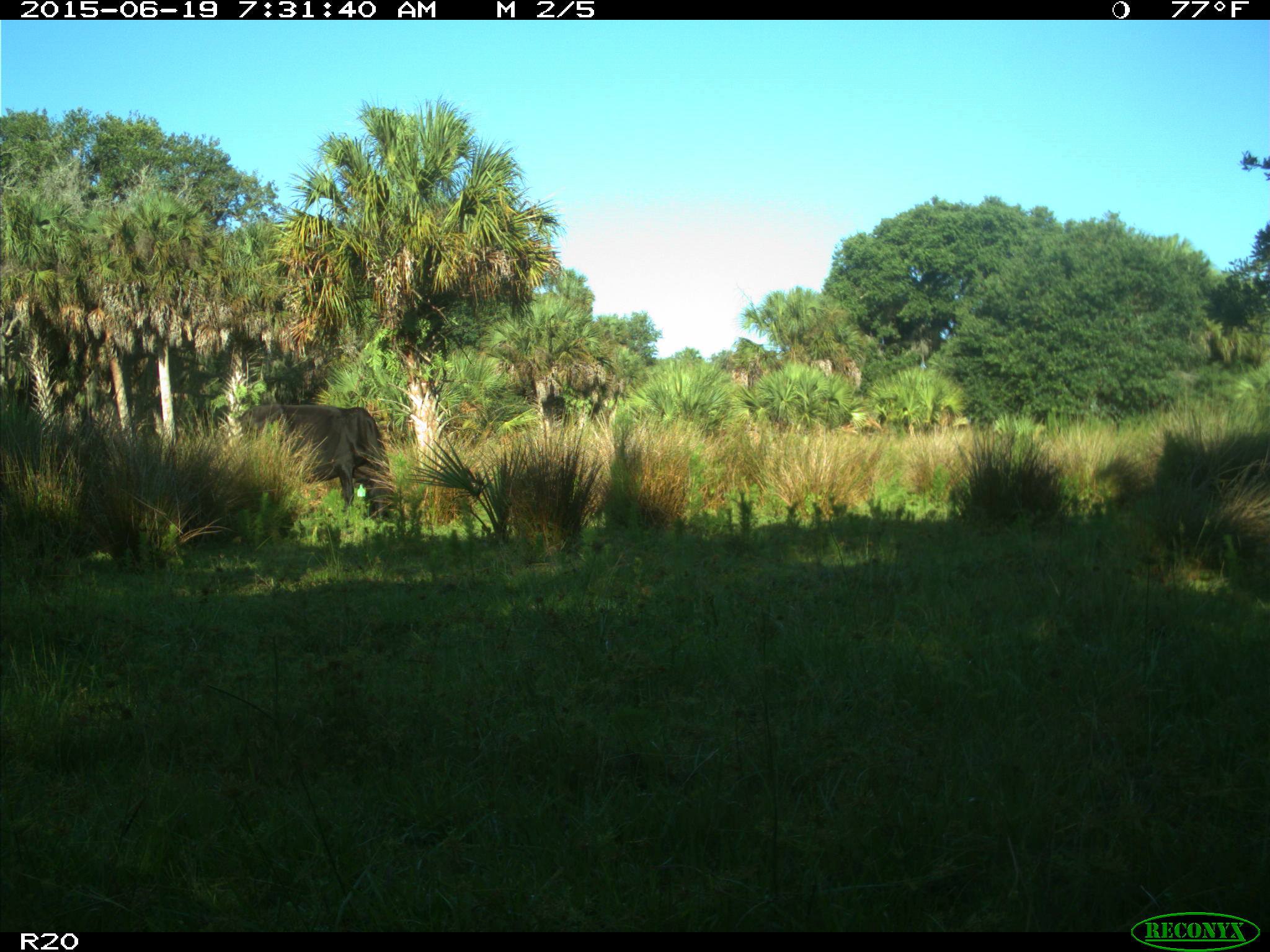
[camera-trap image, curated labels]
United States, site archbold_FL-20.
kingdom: Animalia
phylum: Chordata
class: Mammalia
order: Artiodactyla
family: Bovidae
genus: Bos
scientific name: Bos taurus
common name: domestic cow